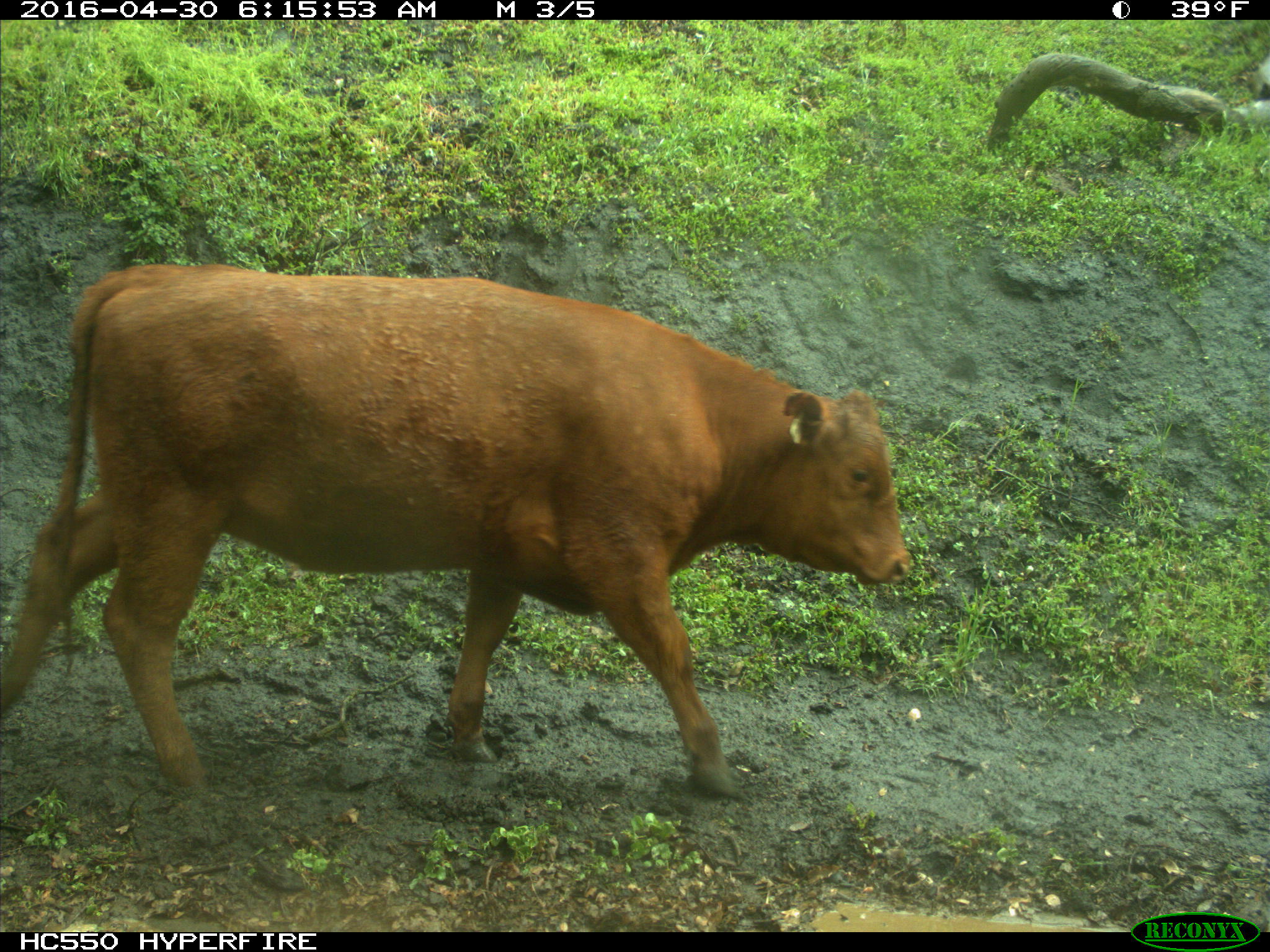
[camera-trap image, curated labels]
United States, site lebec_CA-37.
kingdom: Animalia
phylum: Chordata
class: Mammalia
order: Artiodactyla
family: Bovidae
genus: Bos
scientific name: Bos taurus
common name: domestic cow